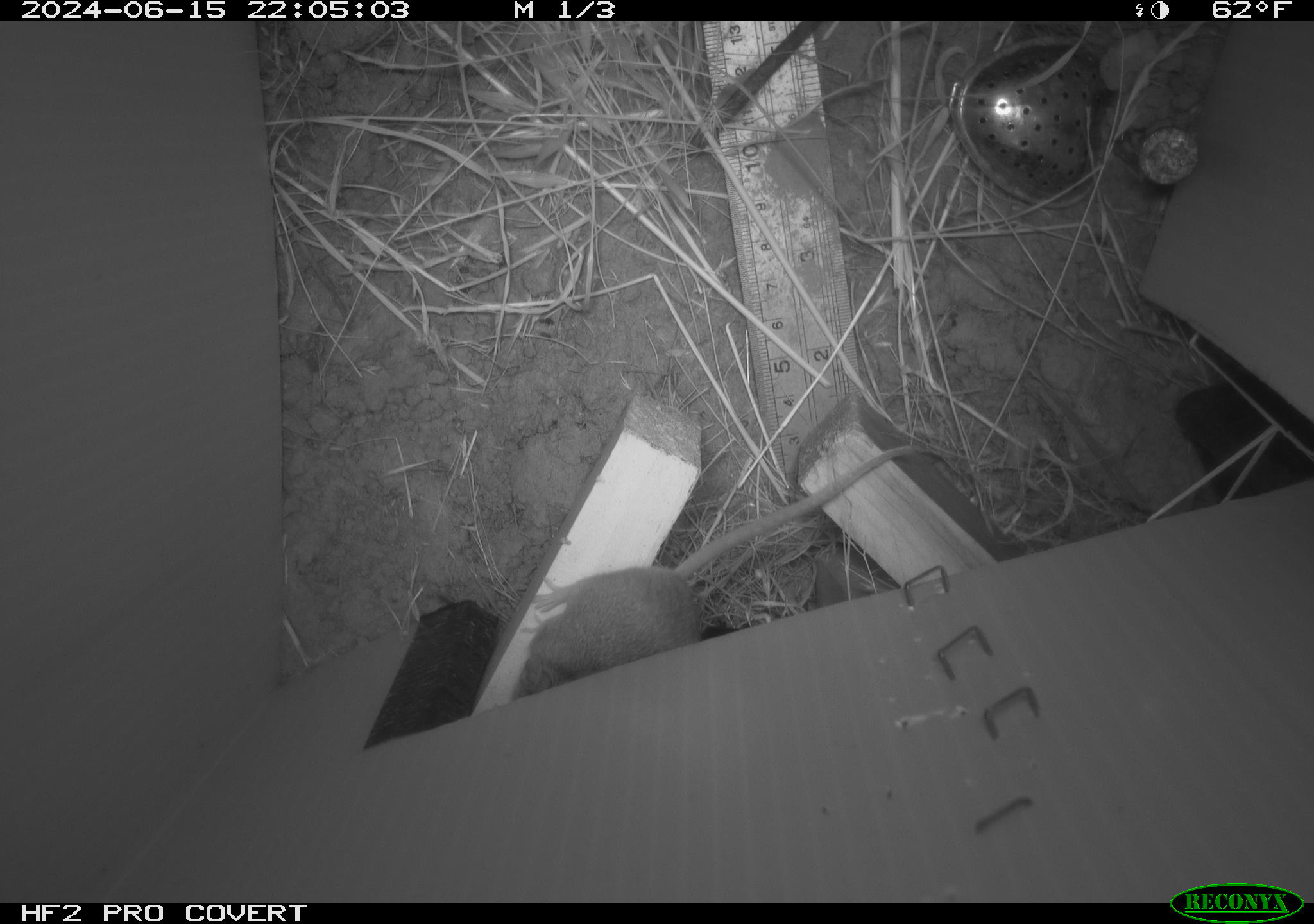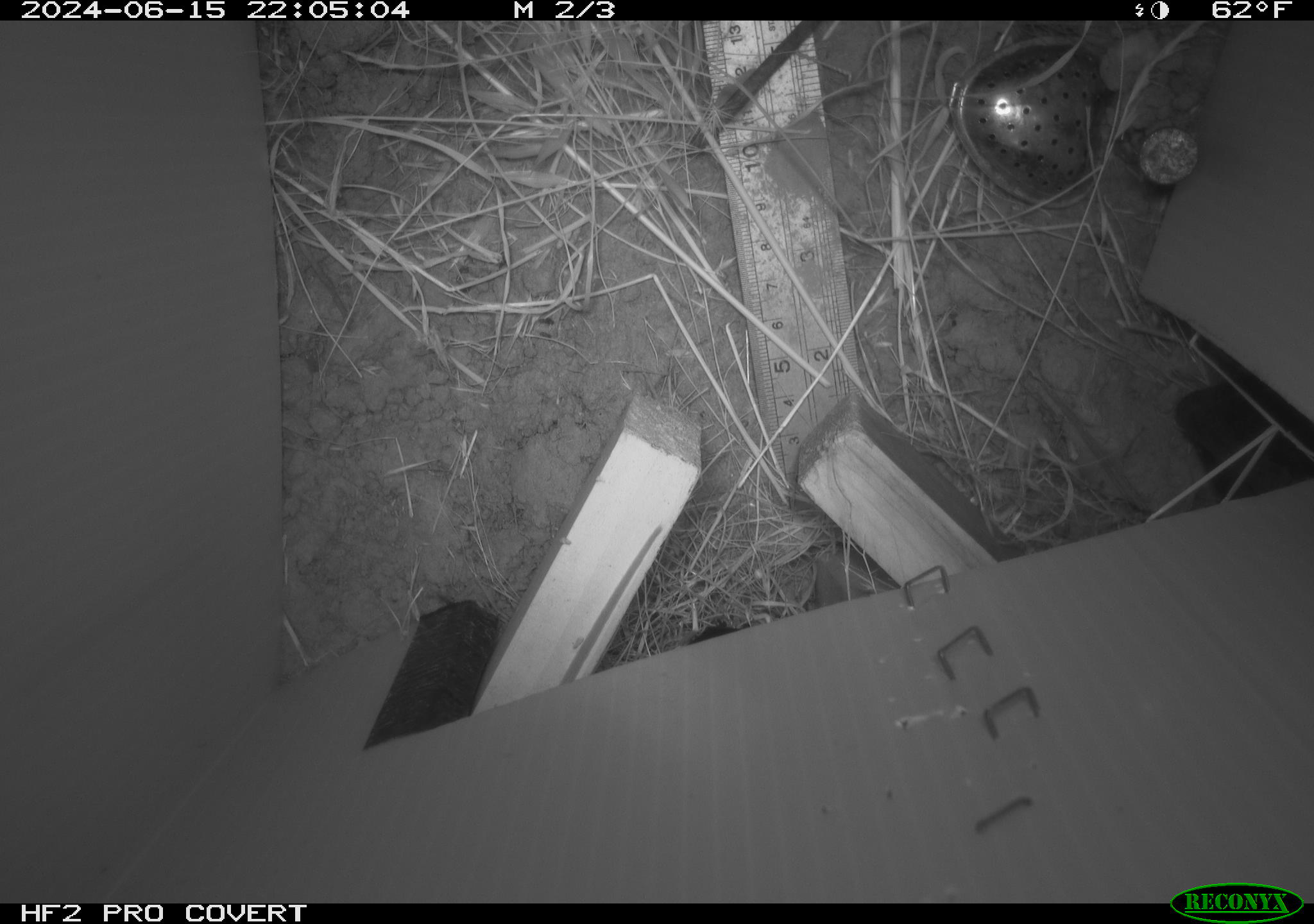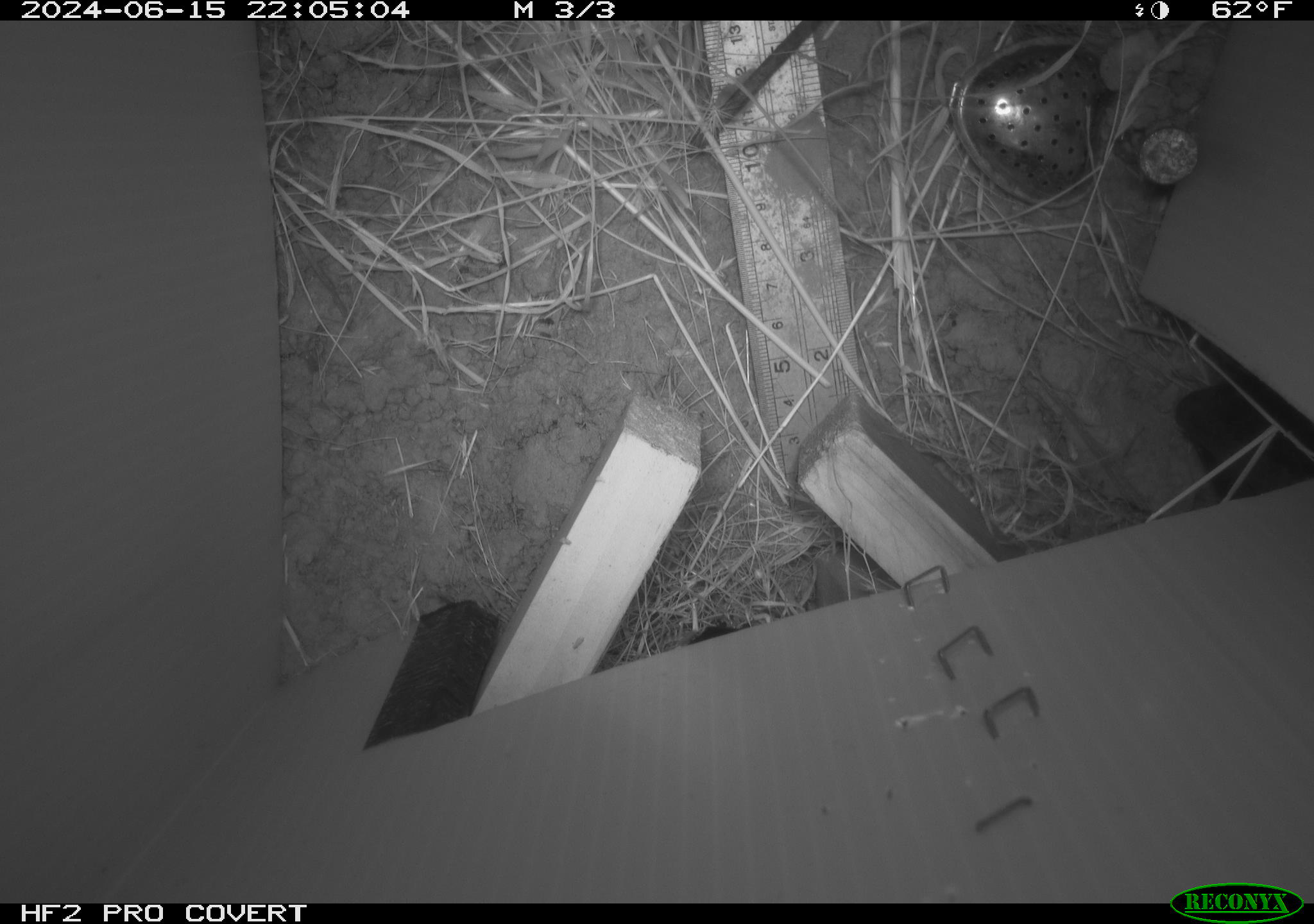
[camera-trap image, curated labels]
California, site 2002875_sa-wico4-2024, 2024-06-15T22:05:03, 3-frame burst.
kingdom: Animalia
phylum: Chordata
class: Mammalia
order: Rodentia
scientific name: Rodentia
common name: rodent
Rodent (Rodentia).